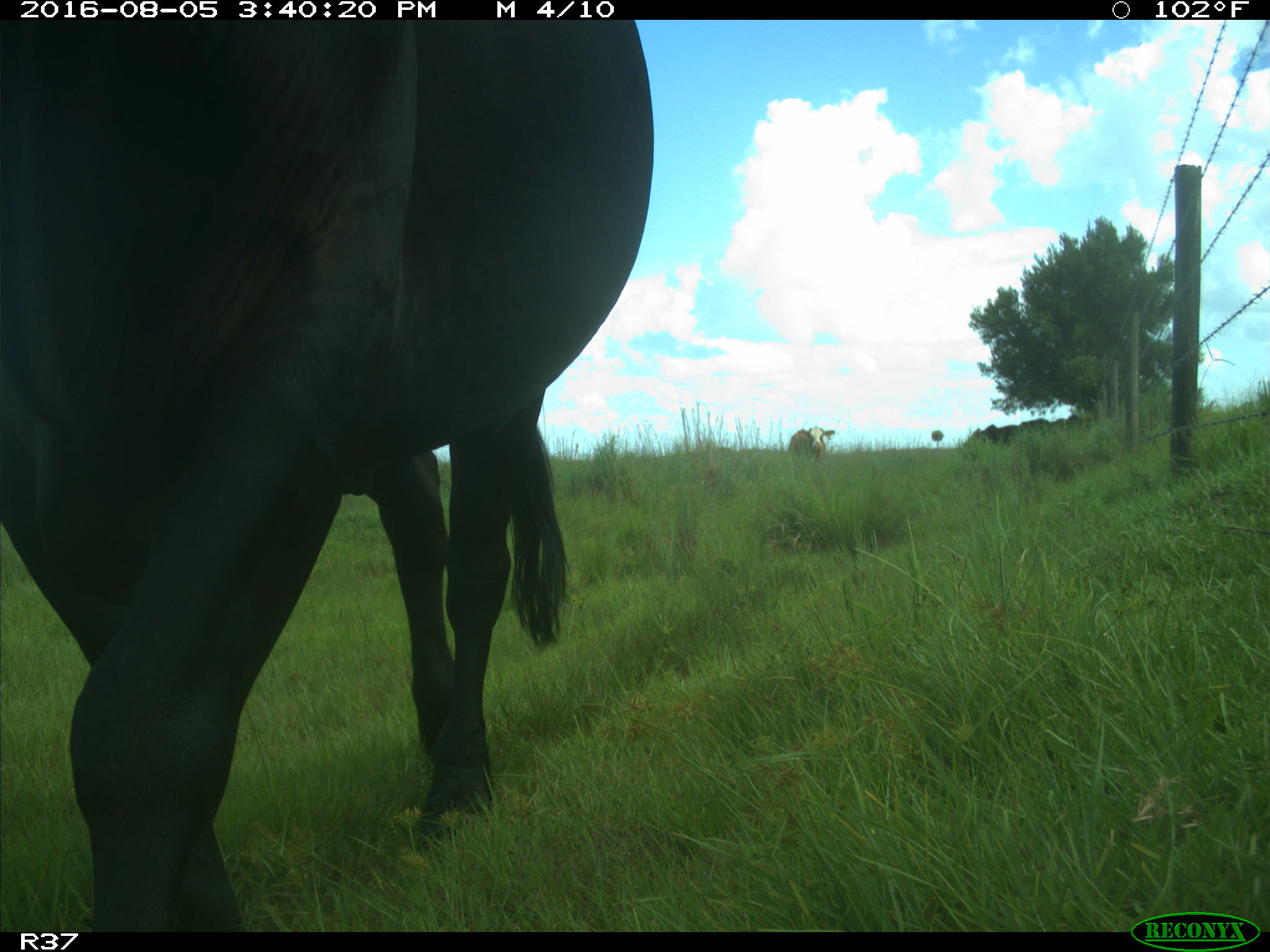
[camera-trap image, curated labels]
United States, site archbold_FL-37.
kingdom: Animalia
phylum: Chordata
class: Mammalia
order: Artiodactyla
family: Bovidae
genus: Bos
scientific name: Bos taurus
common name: domestic cow